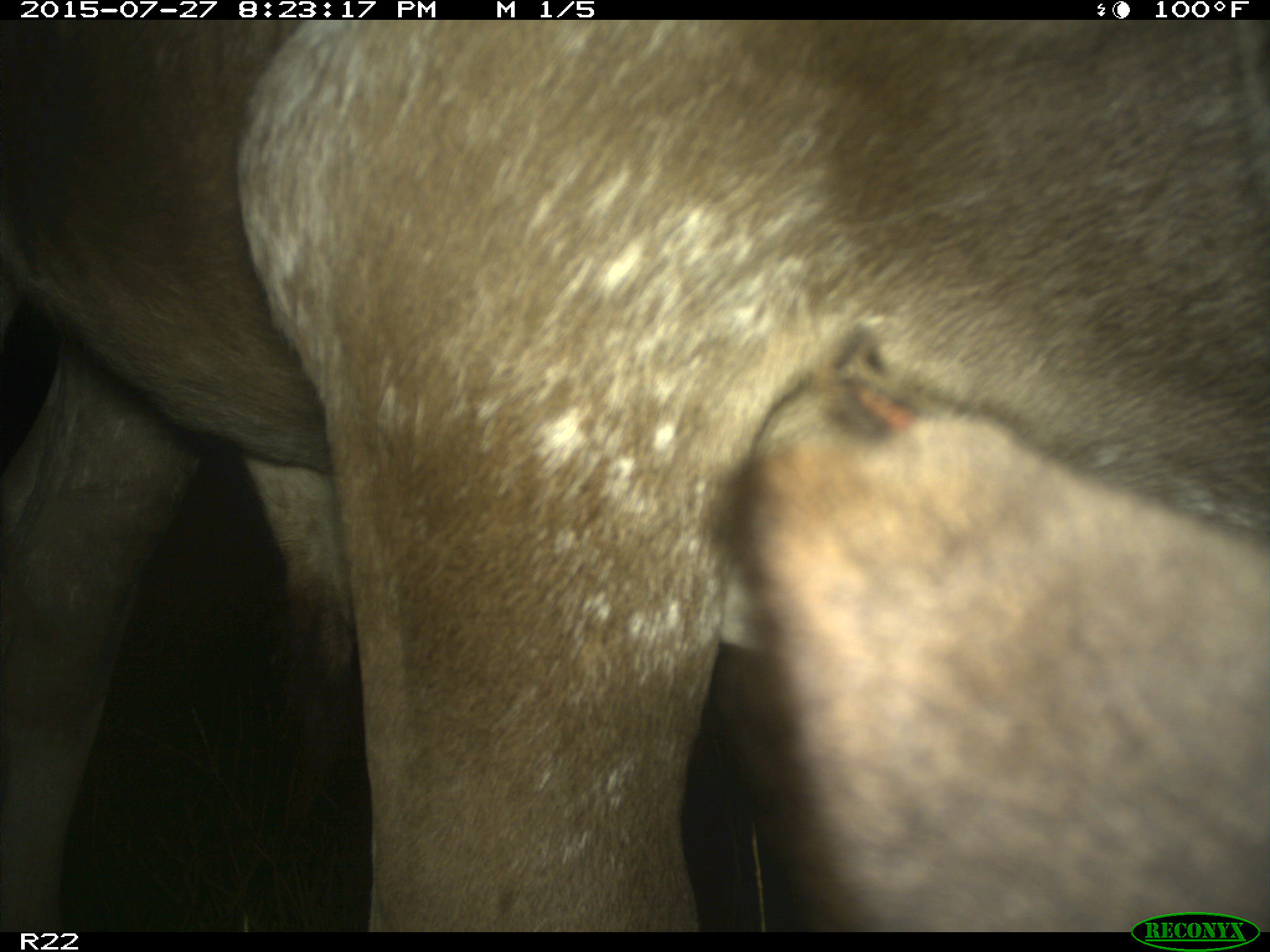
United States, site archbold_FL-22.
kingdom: Animalia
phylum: Chordata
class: Mammalia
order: Artiodactyla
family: Bovidae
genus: Bos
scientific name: Bos taurus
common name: domestic cow